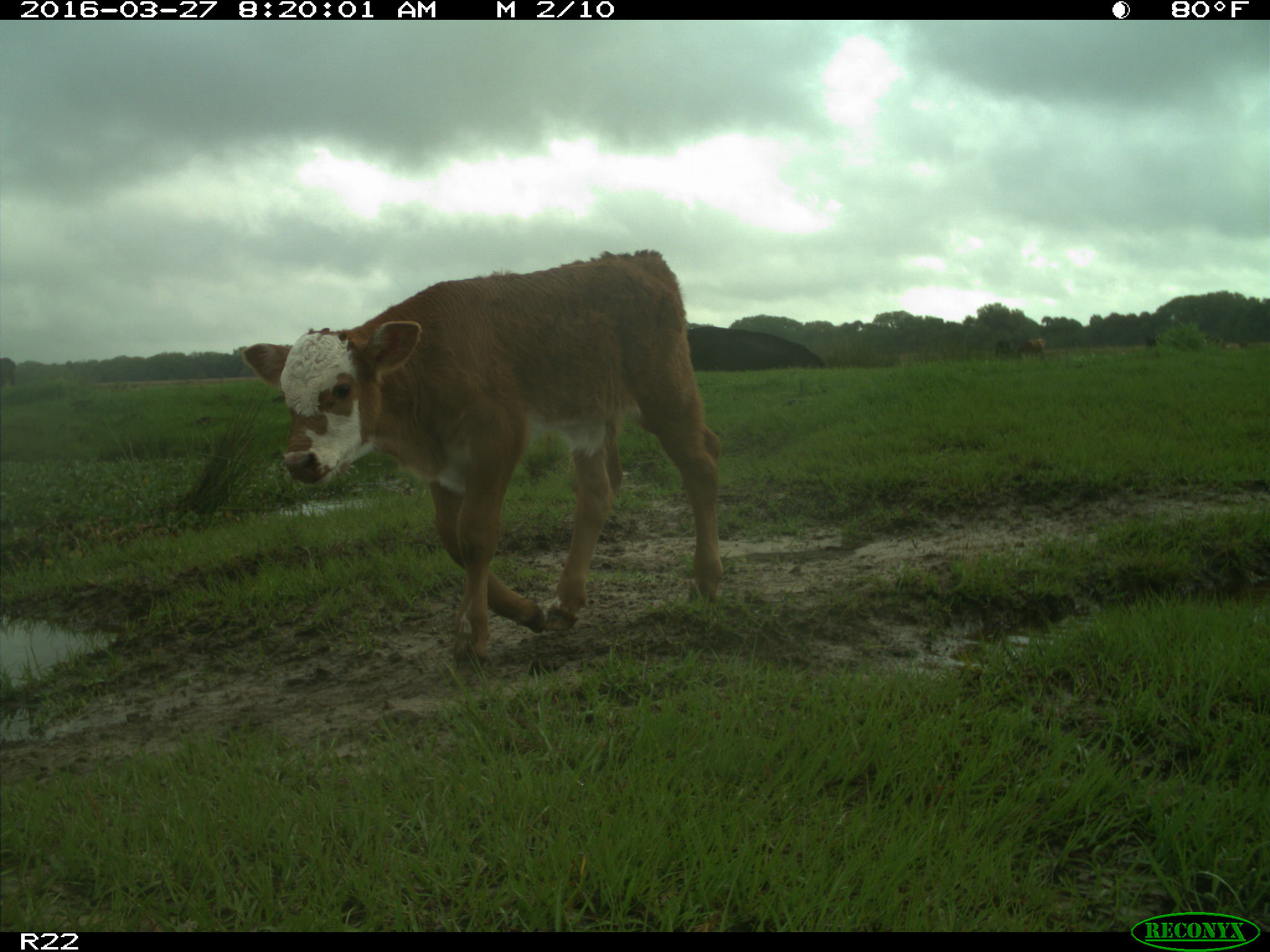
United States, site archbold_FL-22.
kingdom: Animalia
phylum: Chordata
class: Mammalia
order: Artiodactyla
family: Bovidae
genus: Bos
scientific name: Bos taurus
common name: domestic cow